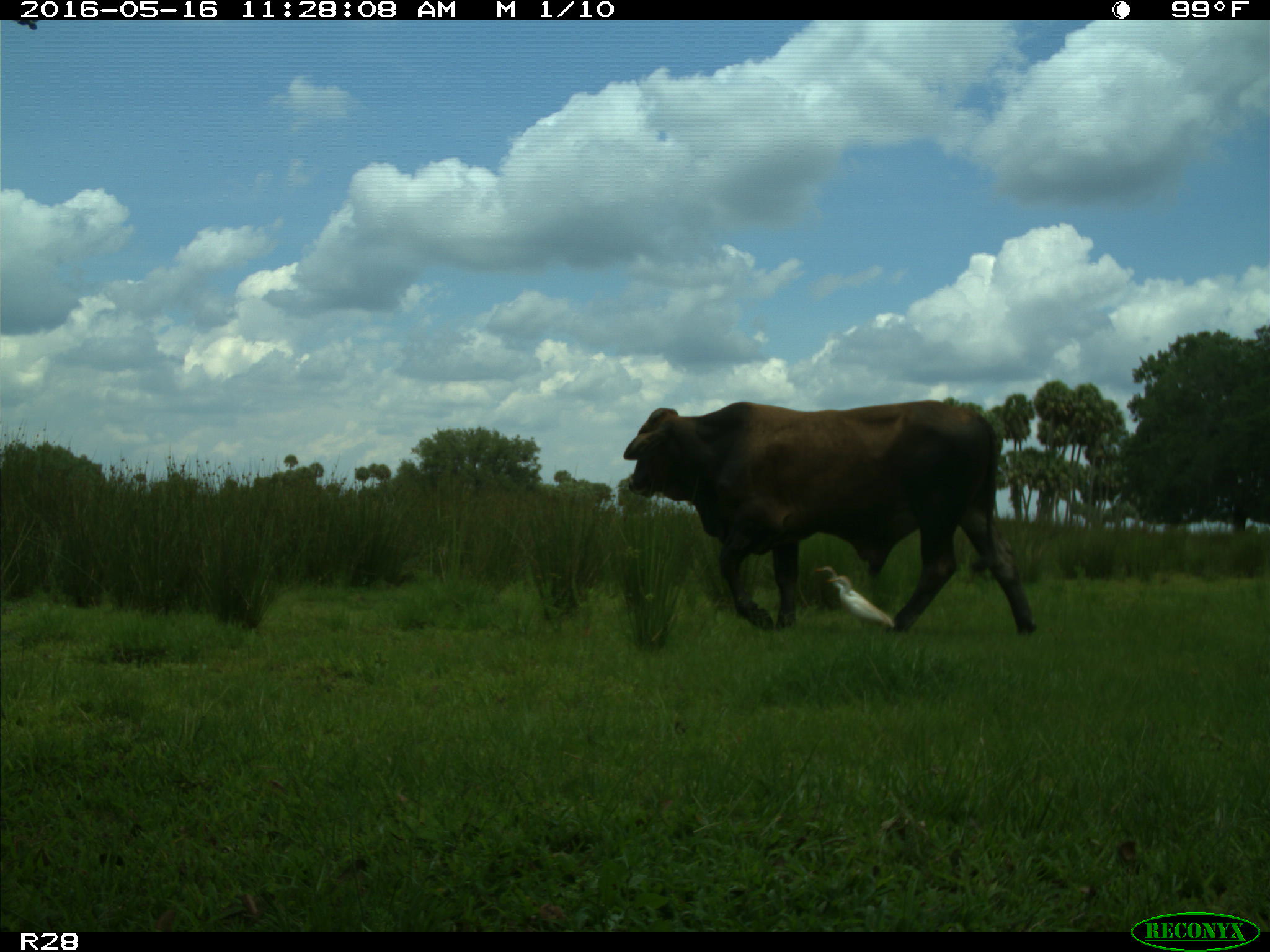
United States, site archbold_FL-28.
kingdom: Animalia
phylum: Chordata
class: Mammalia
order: Artiodactyla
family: Bovidae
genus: Bos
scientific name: Bos taurus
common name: domestic cow